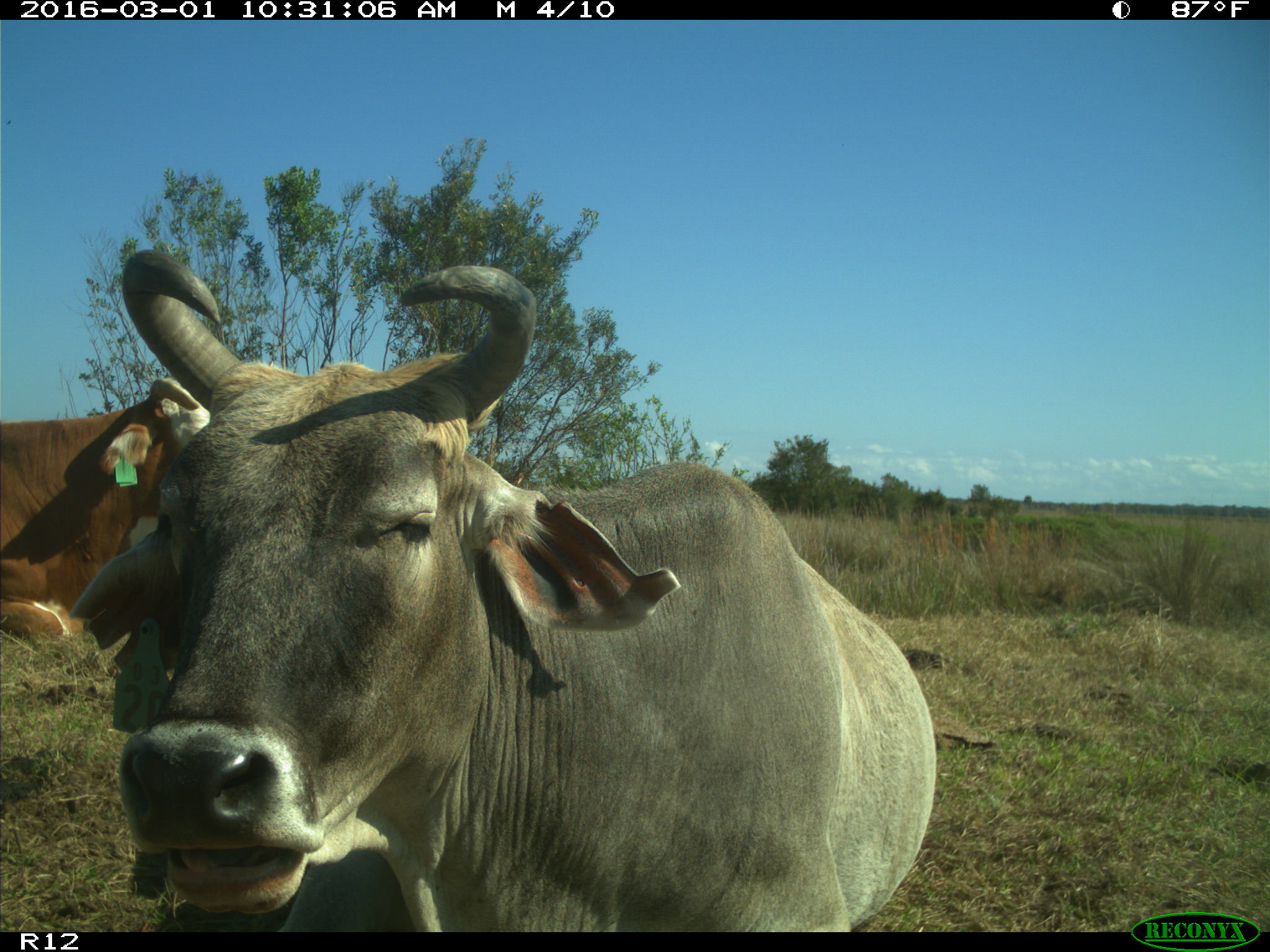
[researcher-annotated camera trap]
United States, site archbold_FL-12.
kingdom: Animalia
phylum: Chordata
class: Mammalia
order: Artiodactyla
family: Bovidae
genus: Bos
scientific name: Bos taurus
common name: domestic cow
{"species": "Bos taurus (domestic cow)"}